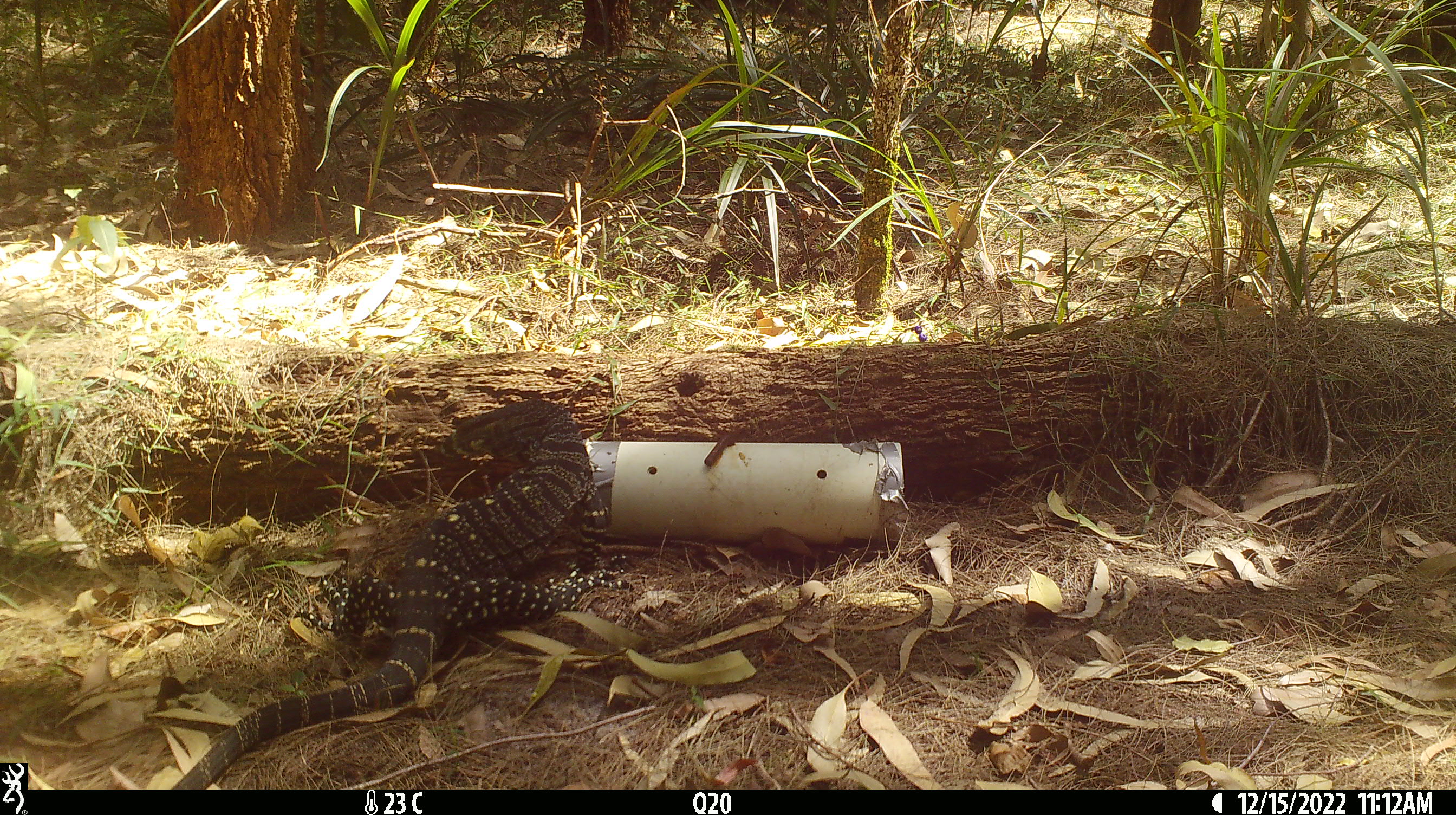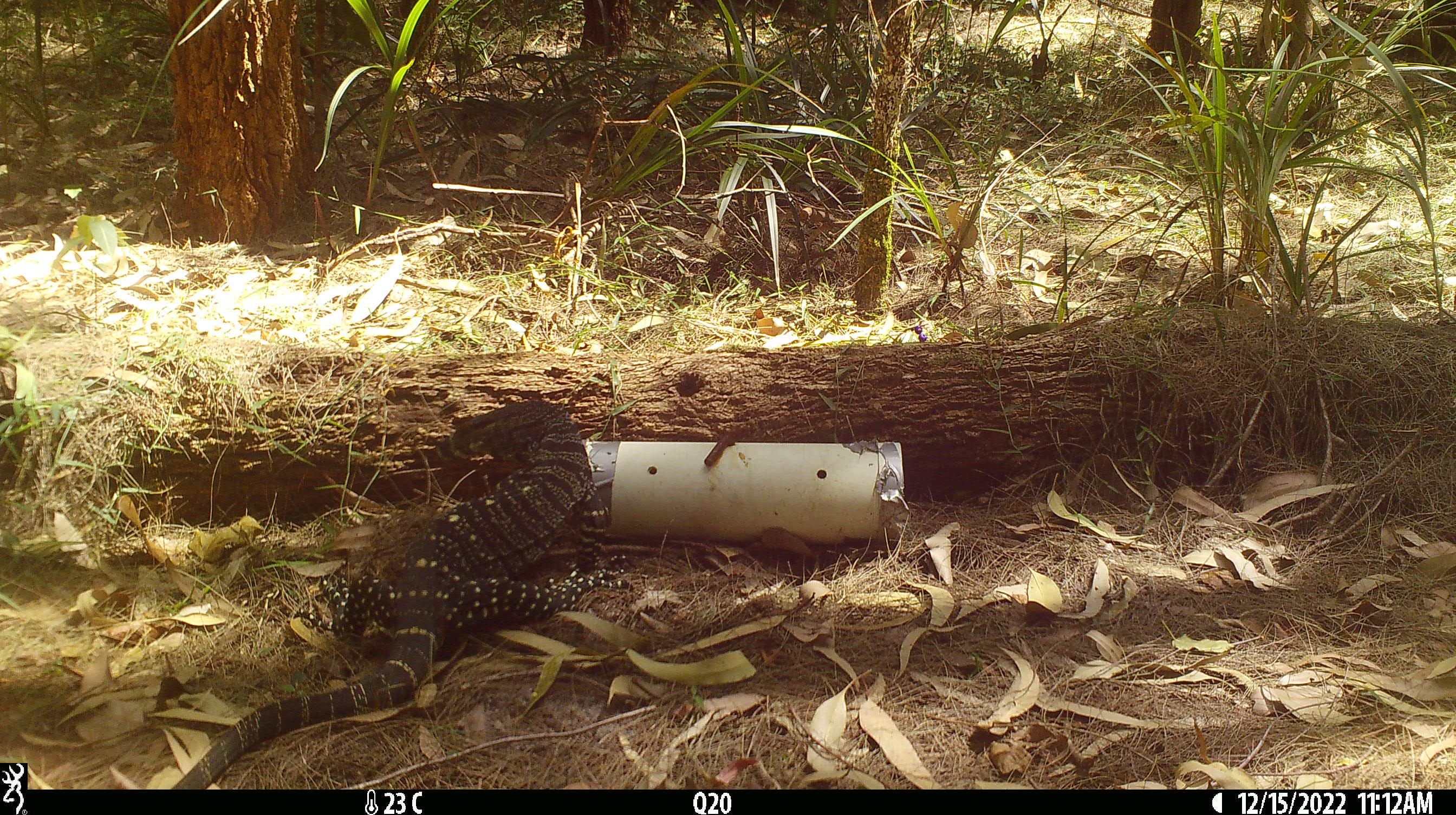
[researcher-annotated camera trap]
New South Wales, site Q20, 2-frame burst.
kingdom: Animalia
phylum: Chordata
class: Reptilia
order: Squamata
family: Varanidae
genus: Varanus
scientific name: Varanus varius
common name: lace monitor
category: goanna